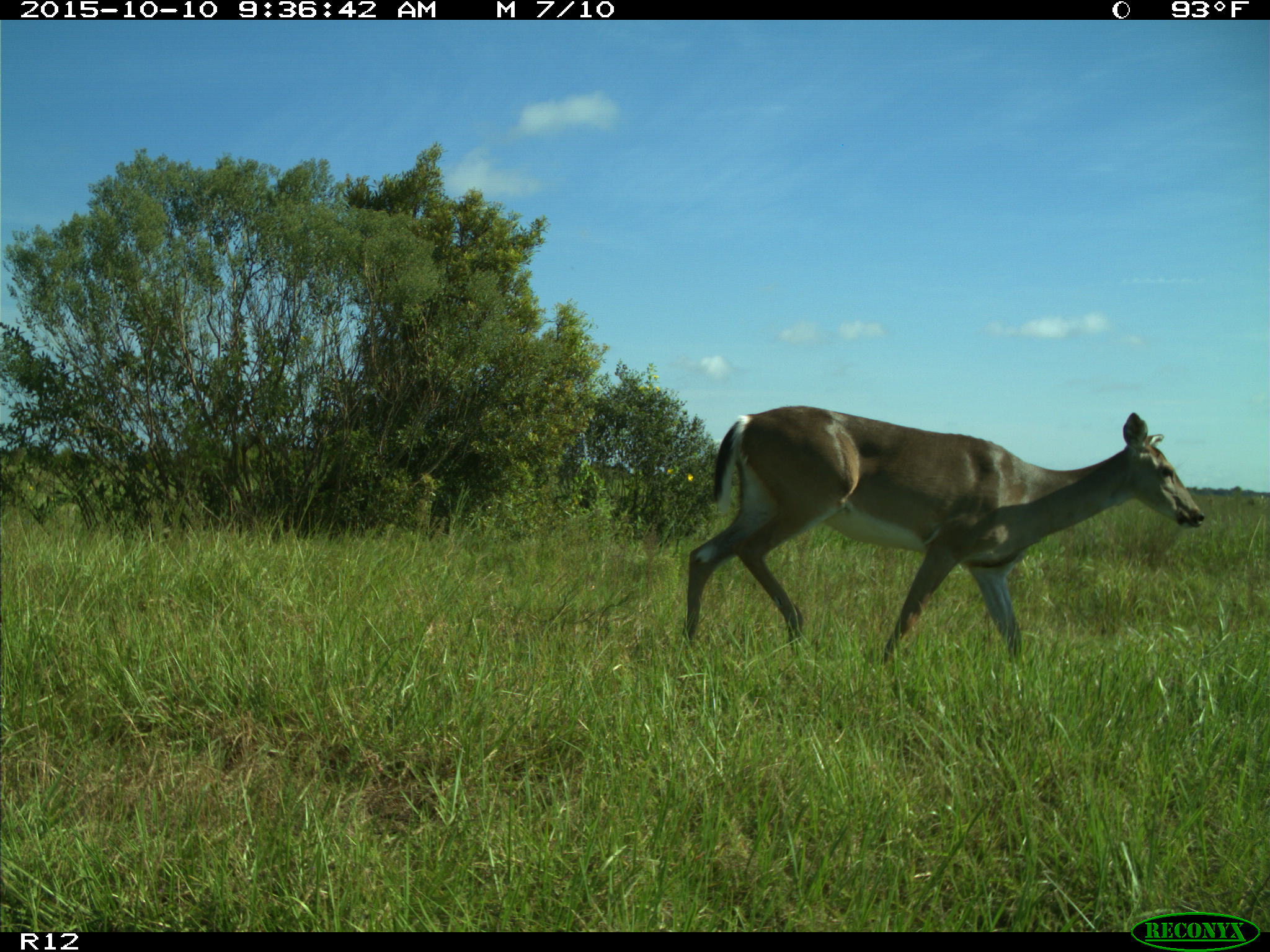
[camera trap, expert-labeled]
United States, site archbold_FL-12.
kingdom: Animalia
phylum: Chordata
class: Mammalia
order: Artiodactyla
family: Cervidae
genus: Odocoileus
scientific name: Odocoileus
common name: deer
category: unidentified deer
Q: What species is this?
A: Unidentified deer (deer) (Odocoileus).